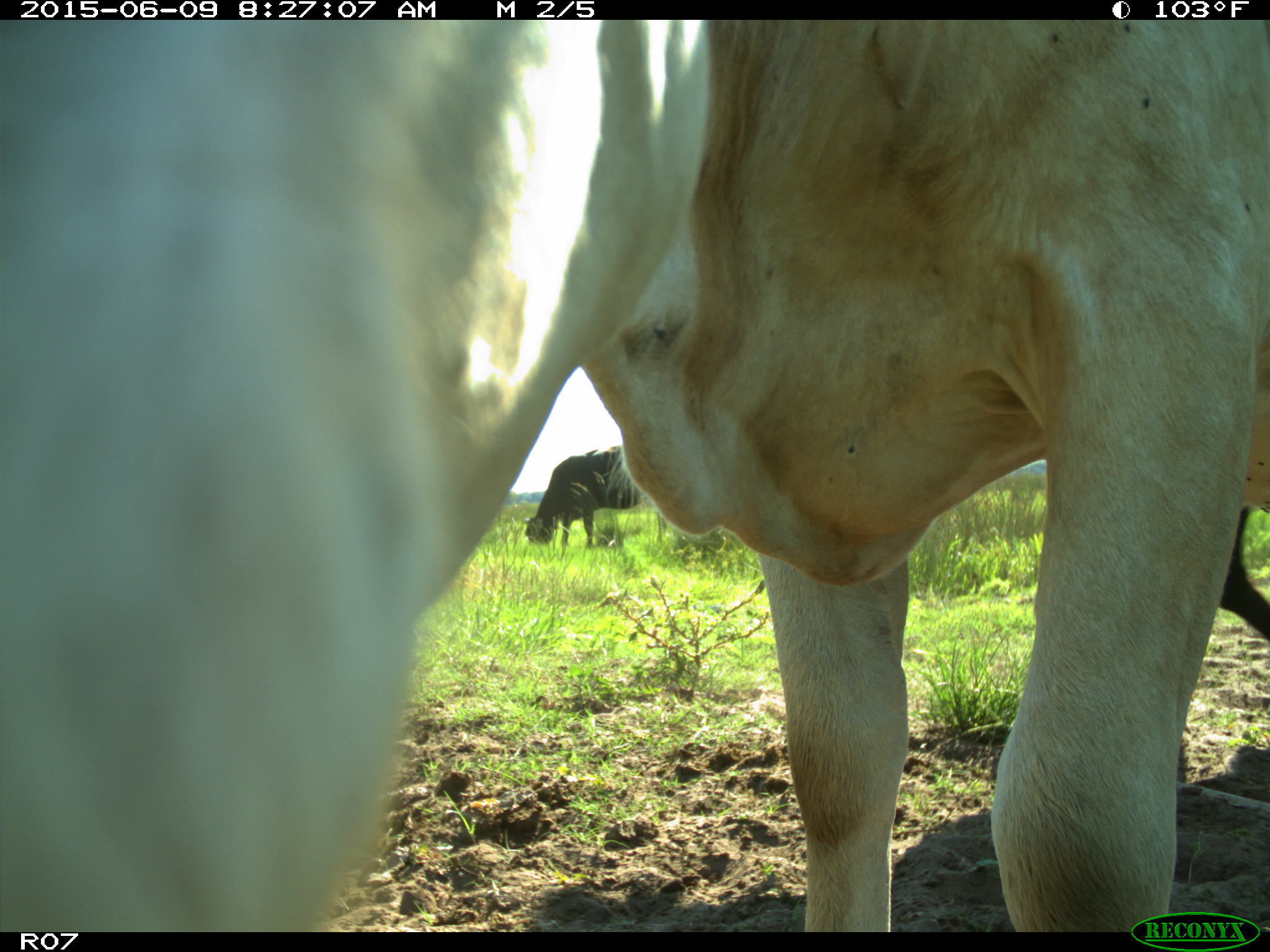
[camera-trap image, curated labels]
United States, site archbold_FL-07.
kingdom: Animalia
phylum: Chordata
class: Mammalia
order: Artiodactyla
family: Bovidae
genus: Bos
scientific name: Bos taurus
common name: domestic cow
Bos taurus (domestic cow).